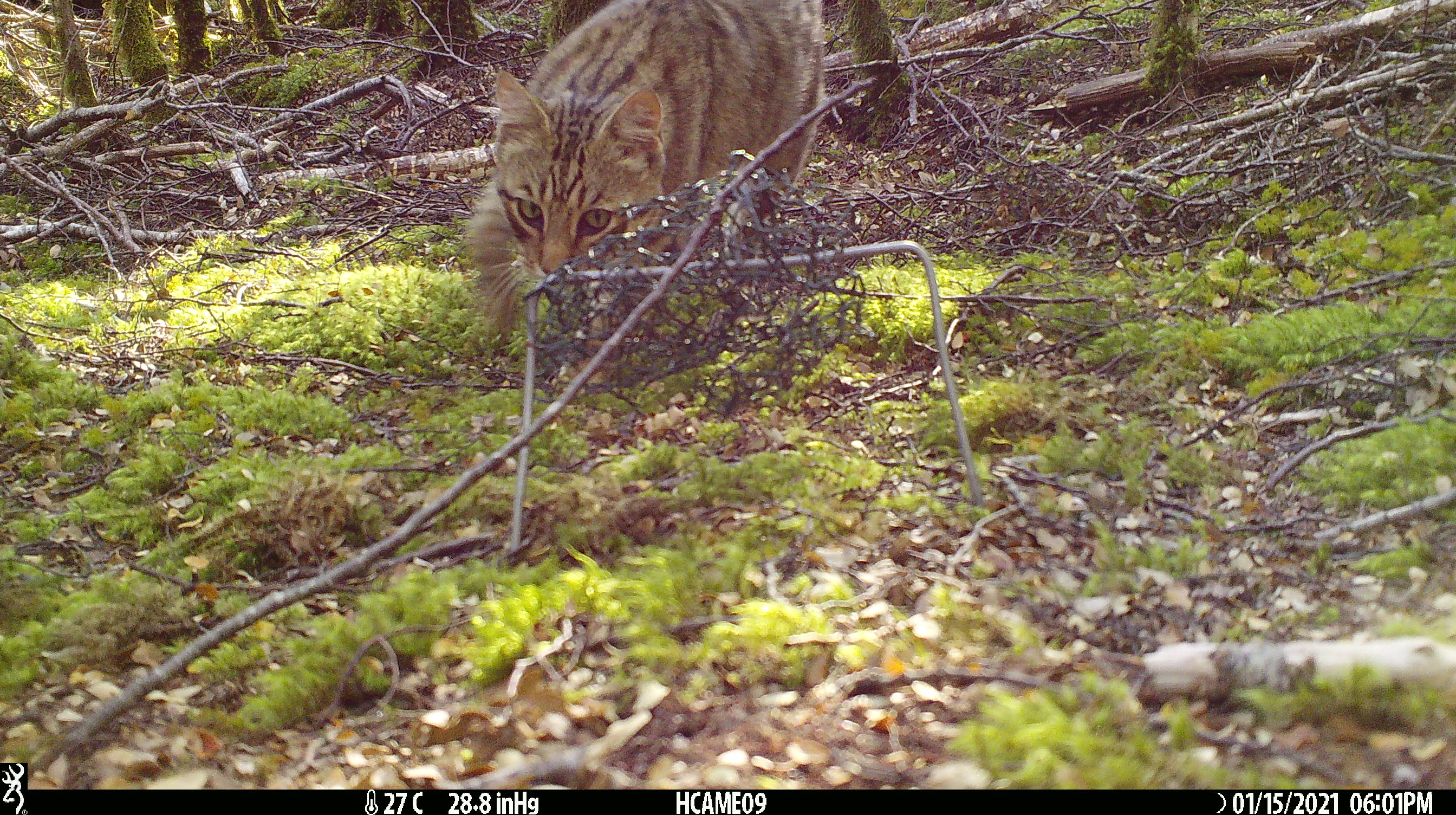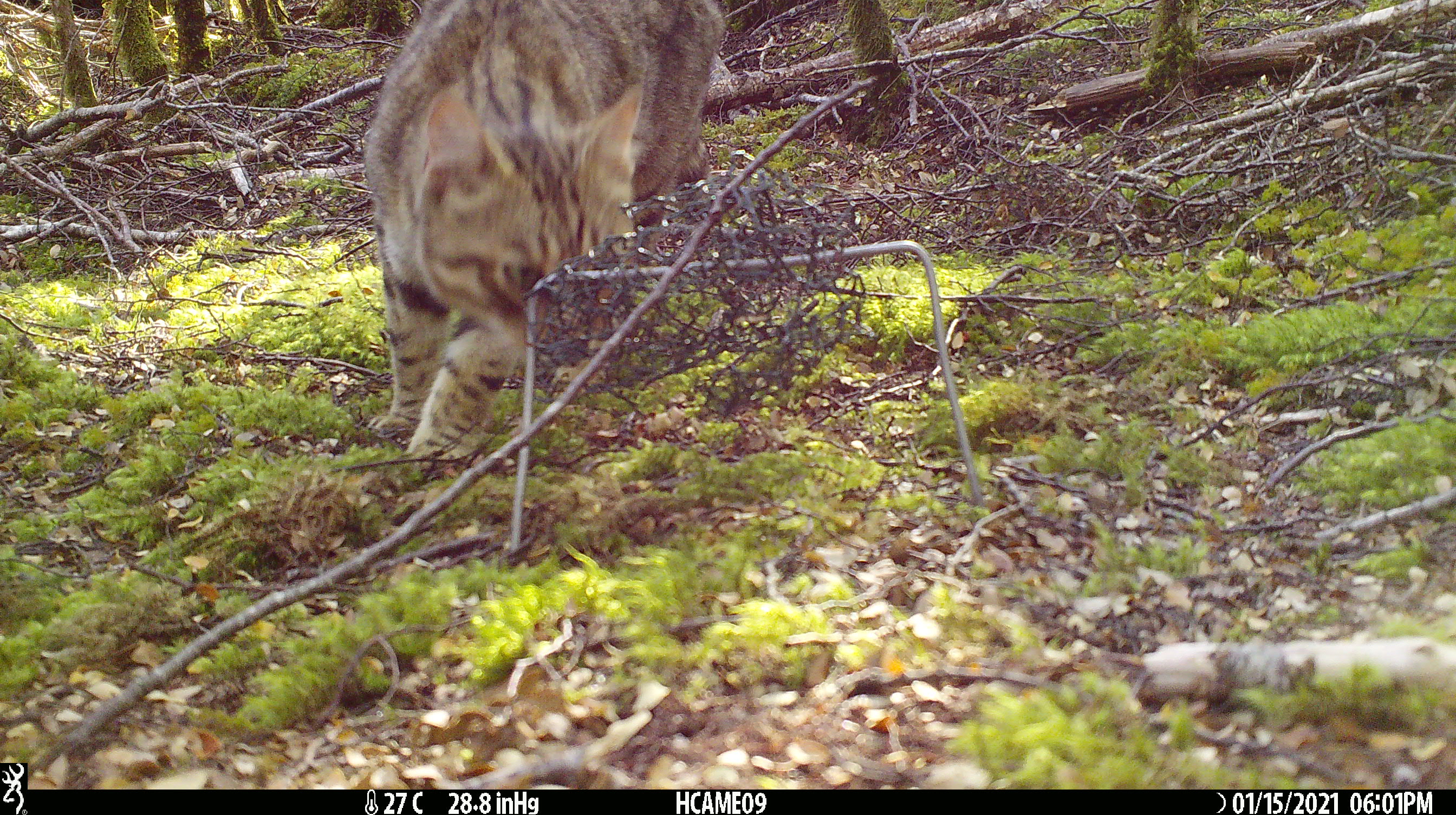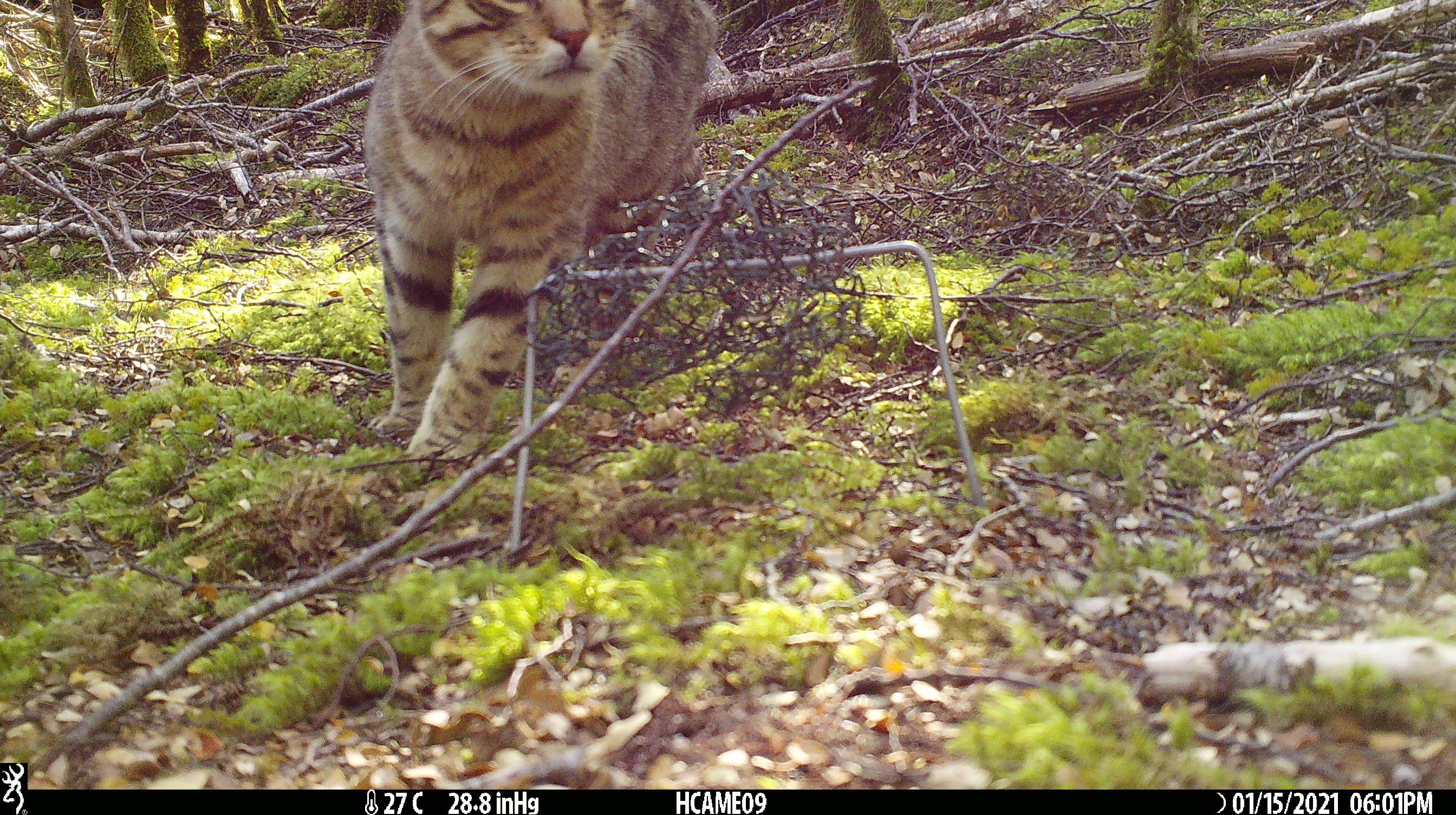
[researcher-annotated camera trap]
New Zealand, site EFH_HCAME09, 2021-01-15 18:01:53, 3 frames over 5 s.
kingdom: Animalia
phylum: Chordata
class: Mammalia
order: Carnivora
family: Felidae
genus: Felis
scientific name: Felis catus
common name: domestic cat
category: cat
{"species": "cat (domestic cat) (Felis catus)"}